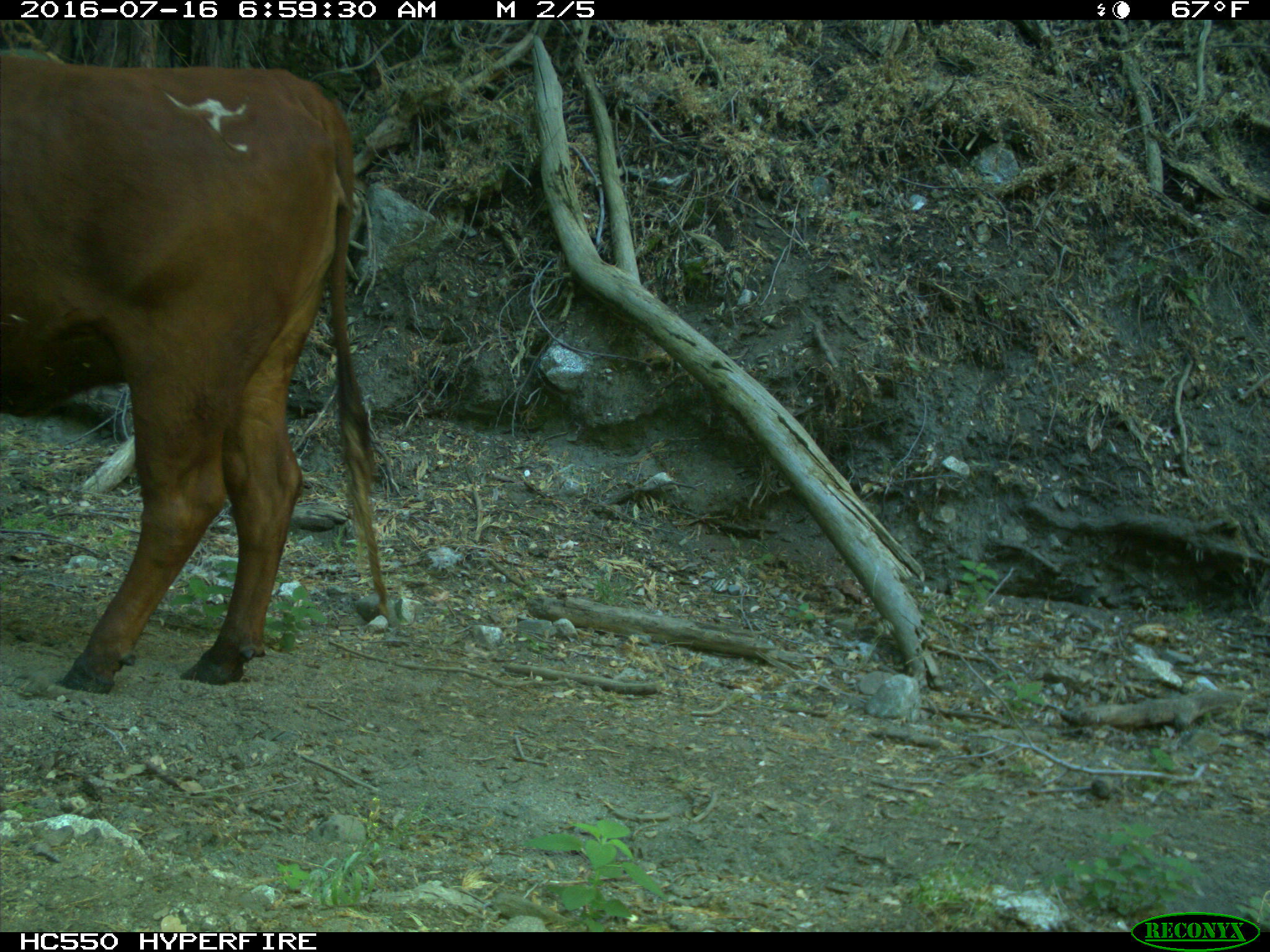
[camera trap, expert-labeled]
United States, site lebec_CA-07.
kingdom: Animalia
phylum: Chordata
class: Mammalia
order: Artiodactyla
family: Bovidae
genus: Bos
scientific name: Bos taurus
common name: domestic cow